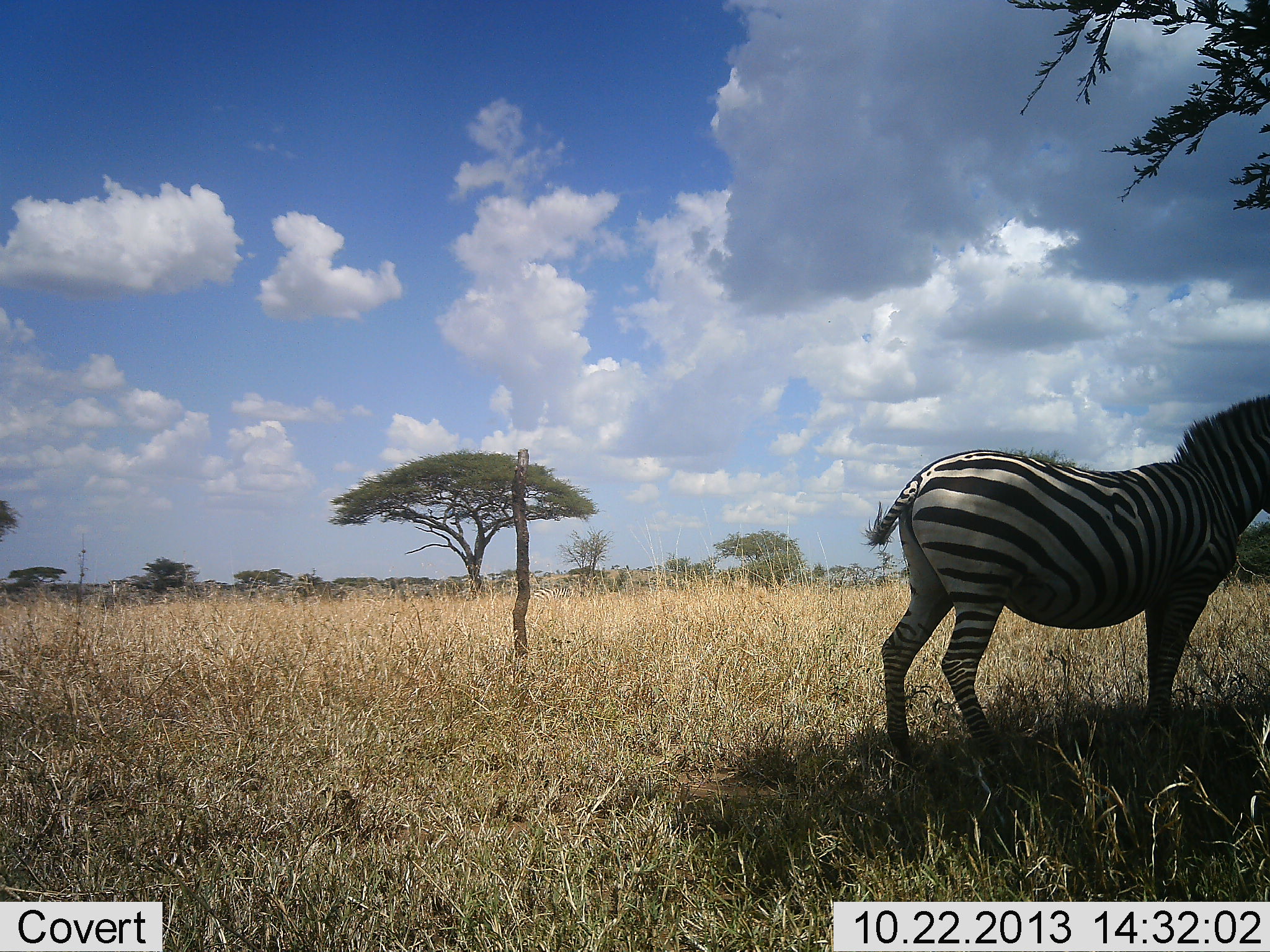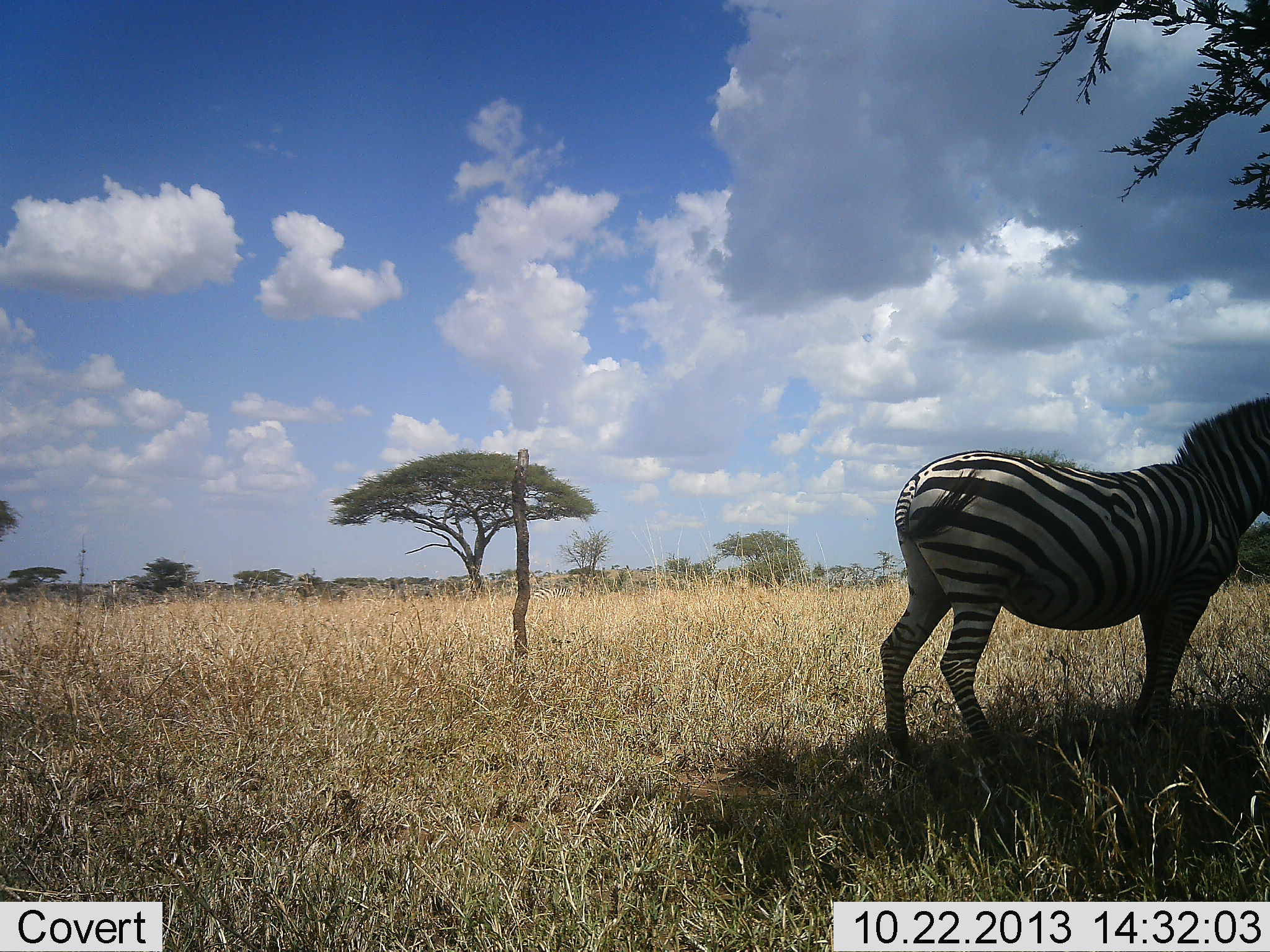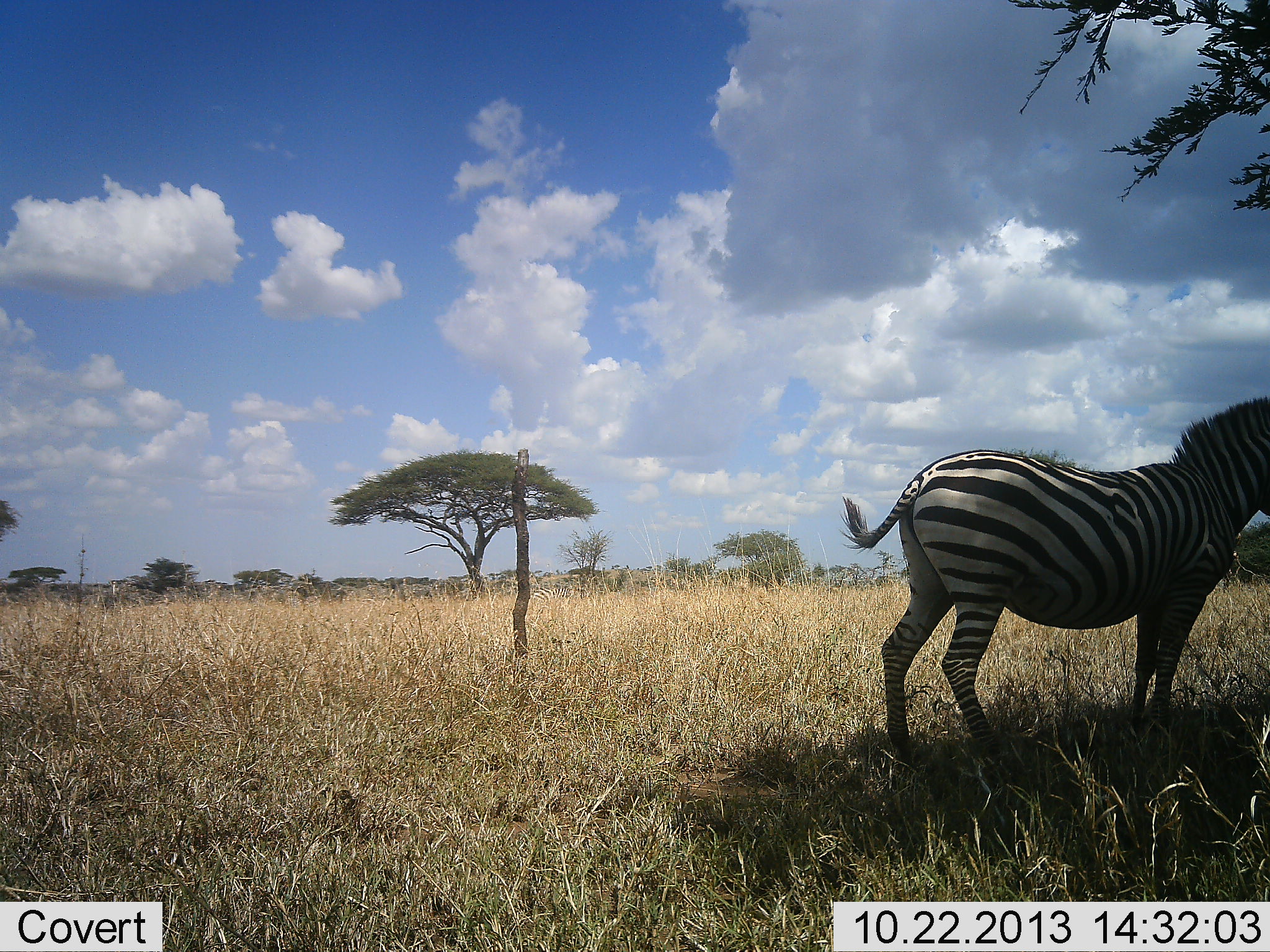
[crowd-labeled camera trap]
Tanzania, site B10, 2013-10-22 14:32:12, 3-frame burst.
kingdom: Animalia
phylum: Chordata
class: Mammalia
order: Perissodactyla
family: Equidae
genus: Equus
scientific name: Equus quagga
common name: plains zebra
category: zebra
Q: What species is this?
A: Zebra (plains zebra) (Equus quagga).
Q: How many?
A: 1.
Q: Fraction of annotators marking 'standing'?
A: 95%.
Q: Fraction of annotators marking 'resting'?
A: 0%.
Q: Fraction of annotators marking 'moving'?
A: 5%.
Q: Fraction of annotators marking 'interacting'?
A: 0%.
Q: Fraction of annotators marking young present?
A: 0%.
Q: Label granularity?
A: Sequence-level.